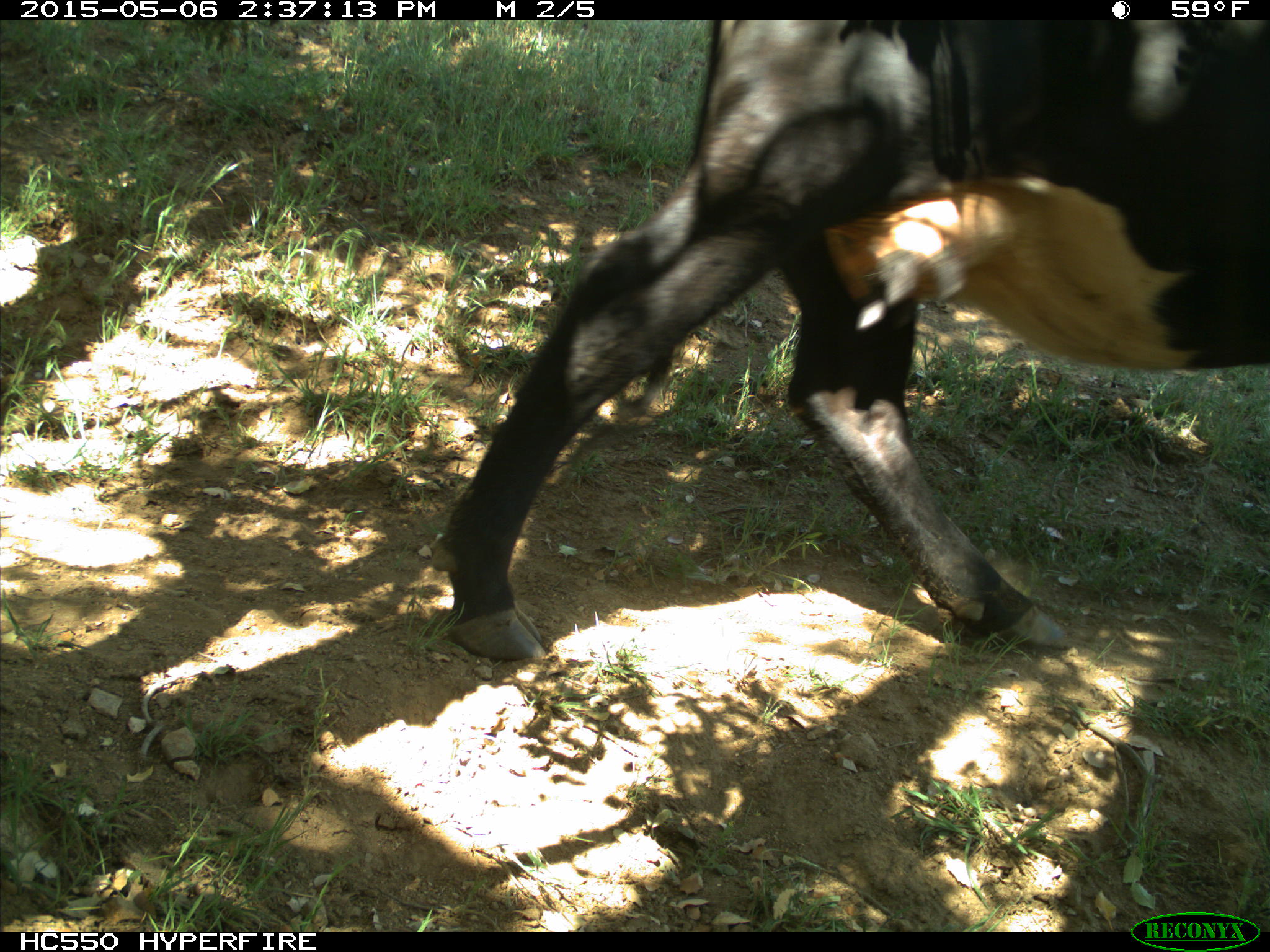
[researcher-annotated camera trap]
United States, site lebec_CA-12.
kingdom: Animalia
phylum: Chordata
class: Mammalia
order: Artiodactyla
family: Bovidae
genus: Bos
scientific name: Bos taurus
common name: domestic cow